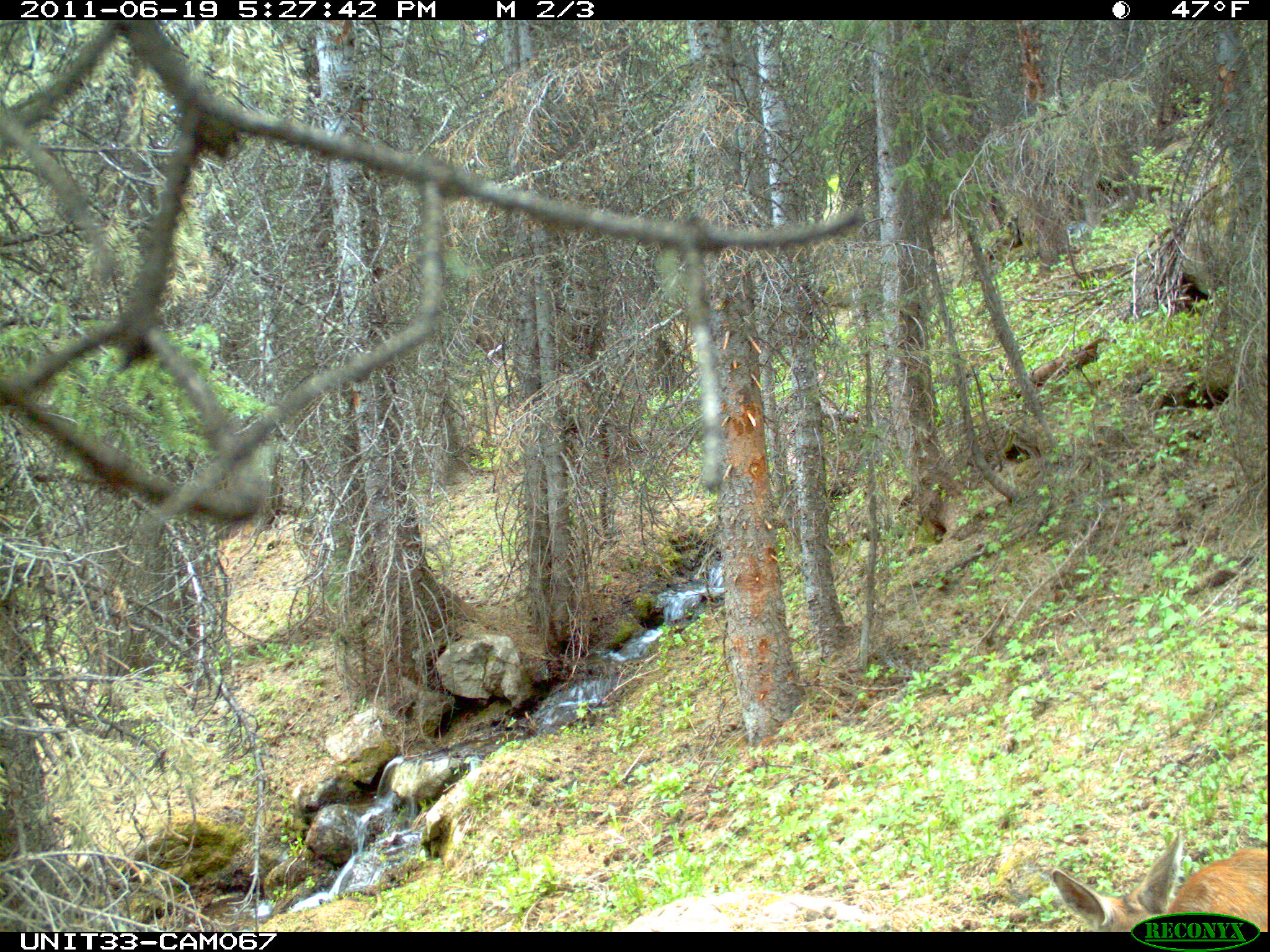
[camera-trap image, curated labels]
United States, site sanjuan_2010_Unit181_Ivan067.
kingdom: Animalia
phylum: Chordata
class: Mammalia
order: Artiodactyla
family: Cervidae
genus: Odocoileus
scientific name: Odocoileus hemionus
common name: mule deer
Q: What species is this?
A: Odocoileus hemionus (mule deer).